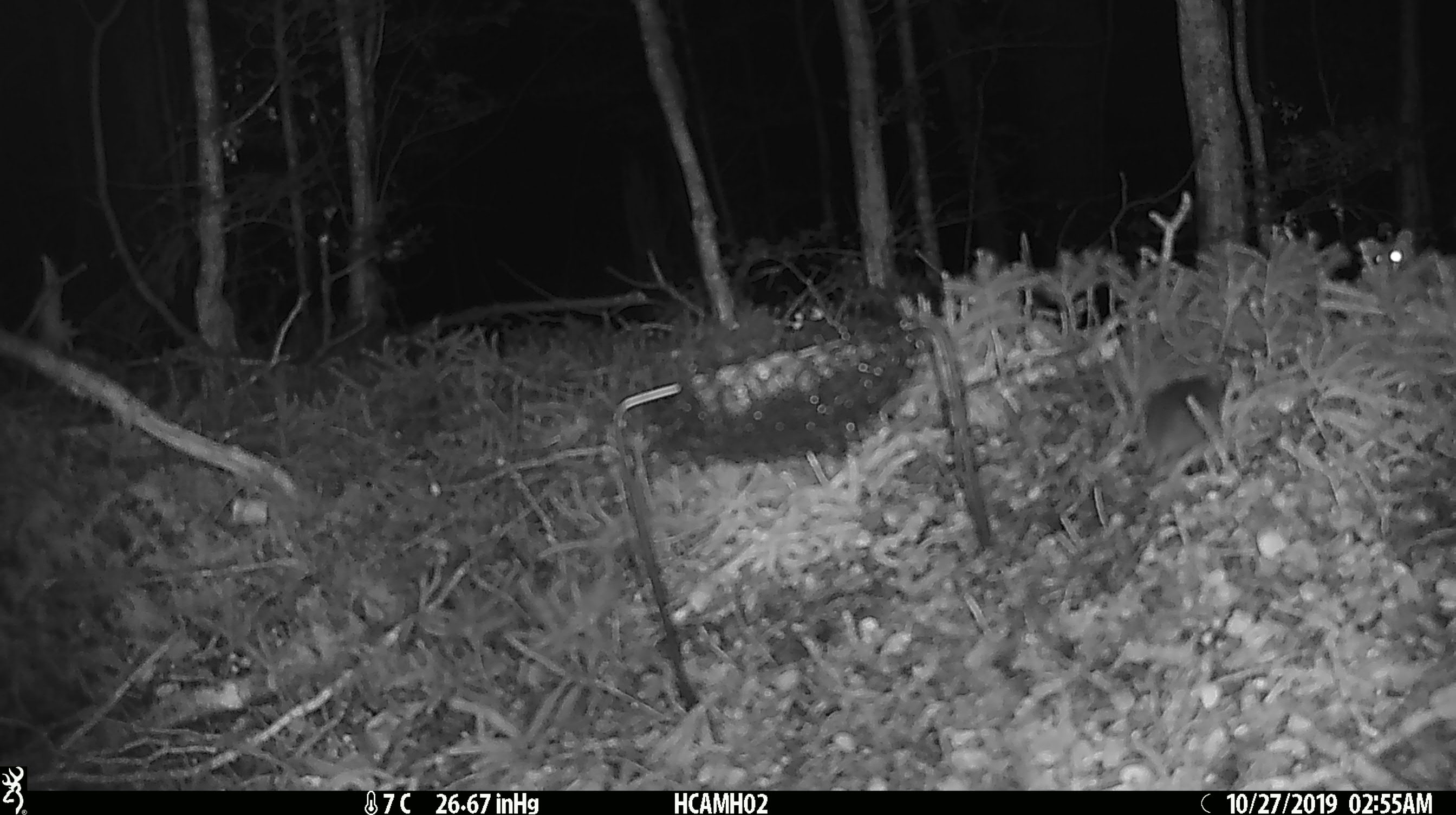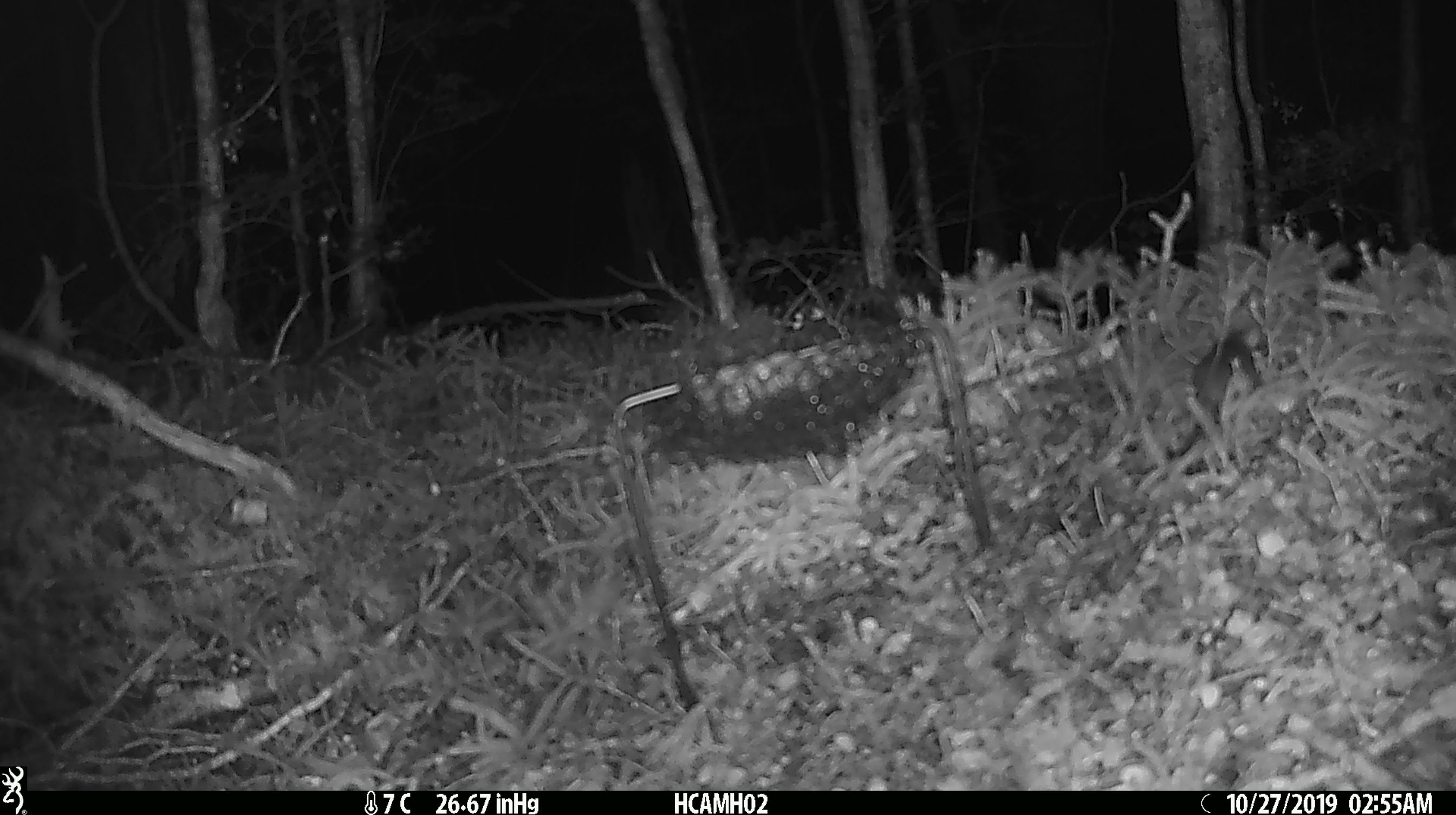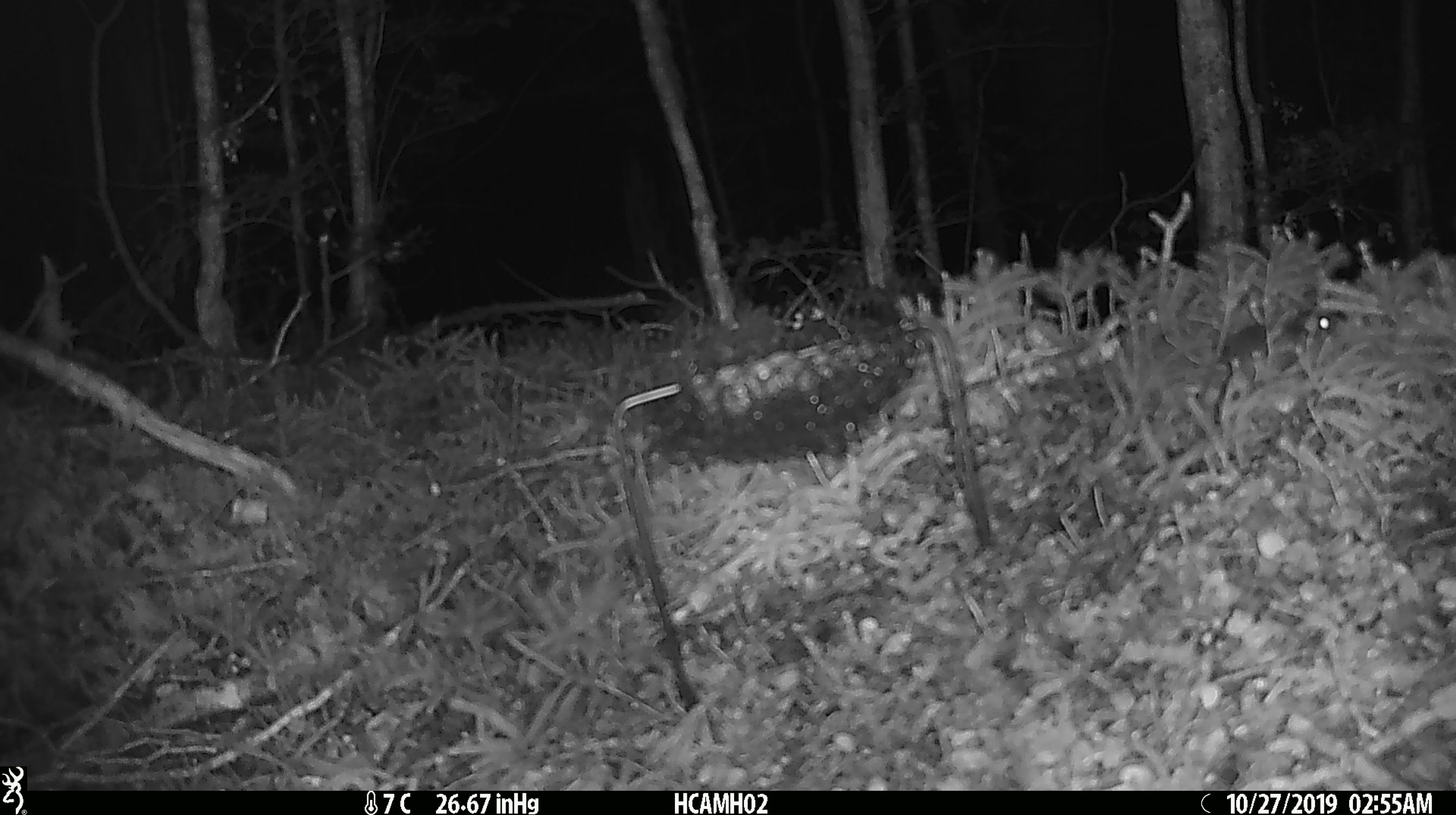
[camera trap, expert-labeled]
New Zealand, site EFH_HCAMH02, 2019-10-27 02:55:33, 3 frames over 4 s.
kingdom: Animalia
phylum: Chordata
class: Mammalia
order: Rodentia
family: Muridae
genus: Mus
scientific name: Mus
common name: mouse